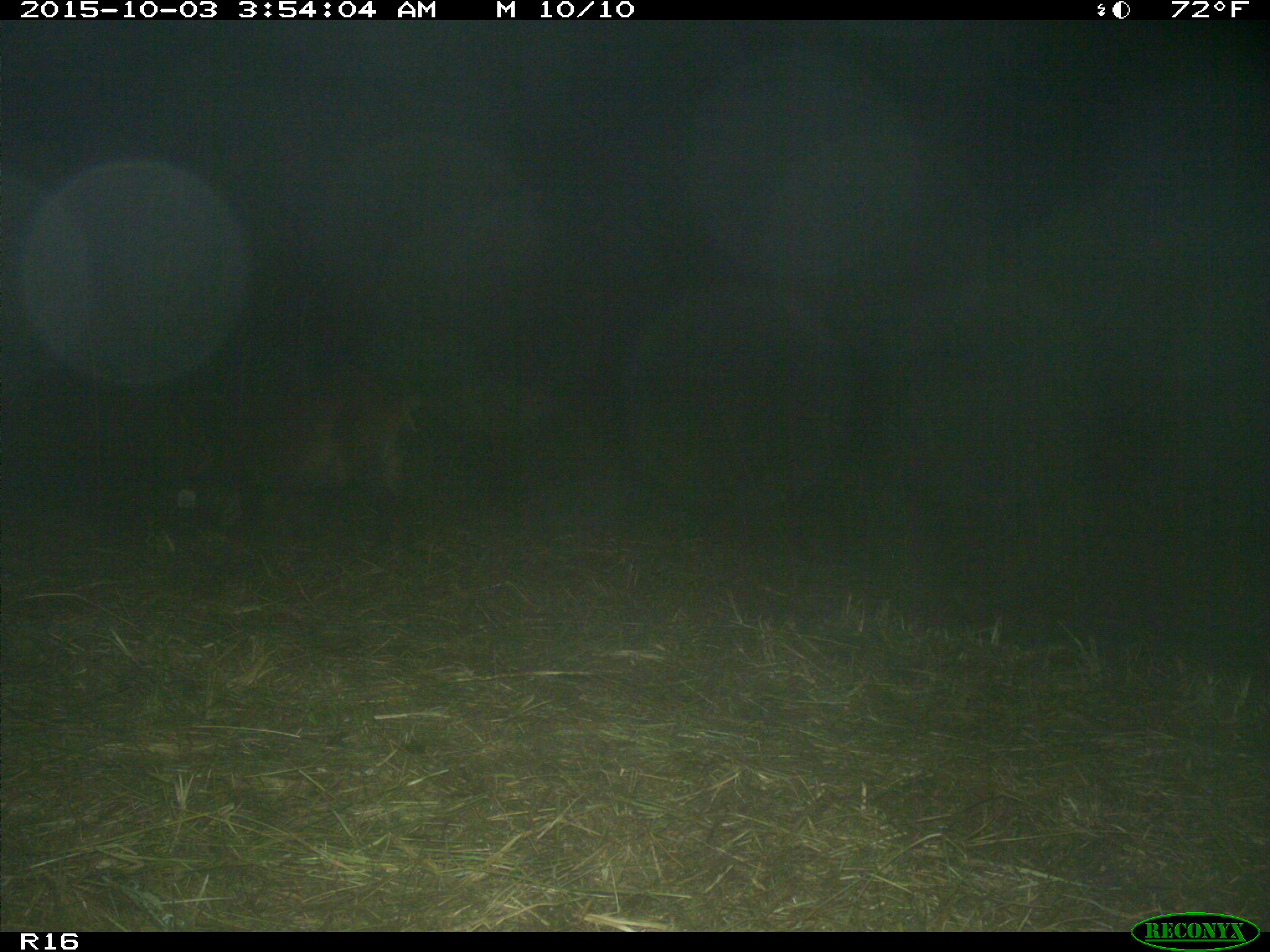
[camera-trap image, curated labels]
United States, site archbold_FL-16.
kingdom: Animalia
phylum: Chordata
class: Mammalia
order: Artiodactyla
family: Suidae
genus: Sus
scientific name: Sus scrofa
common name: wild boar